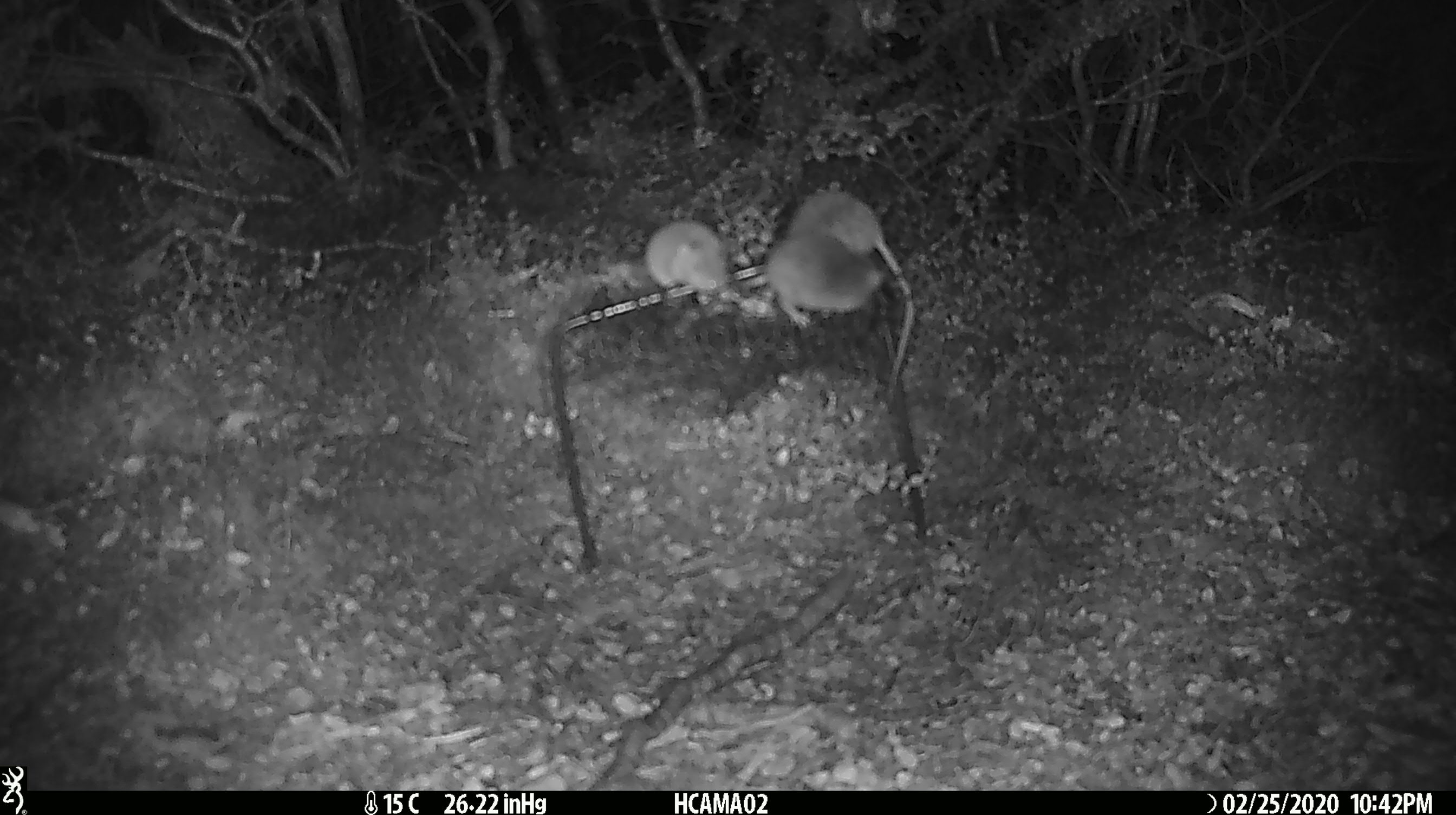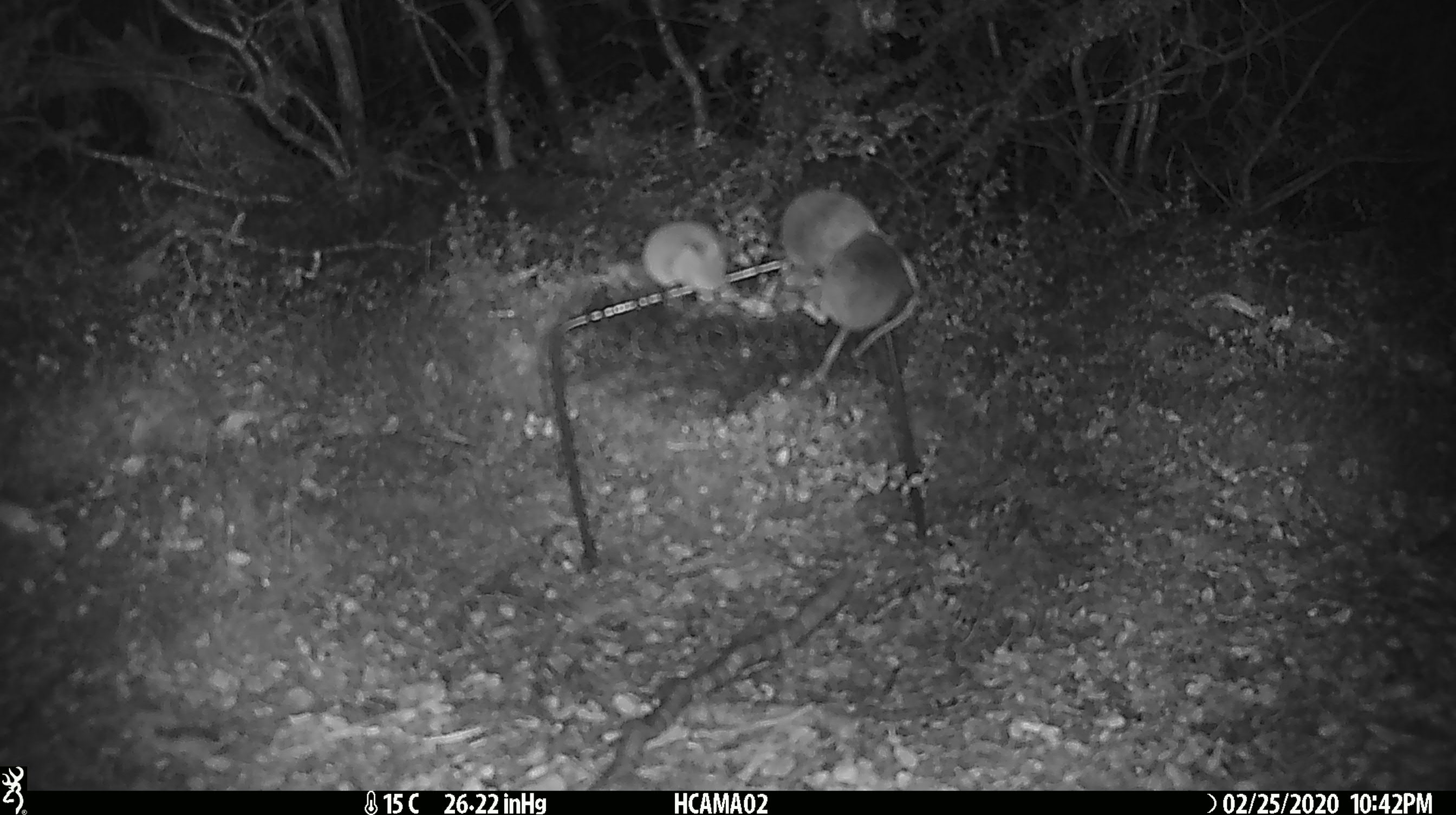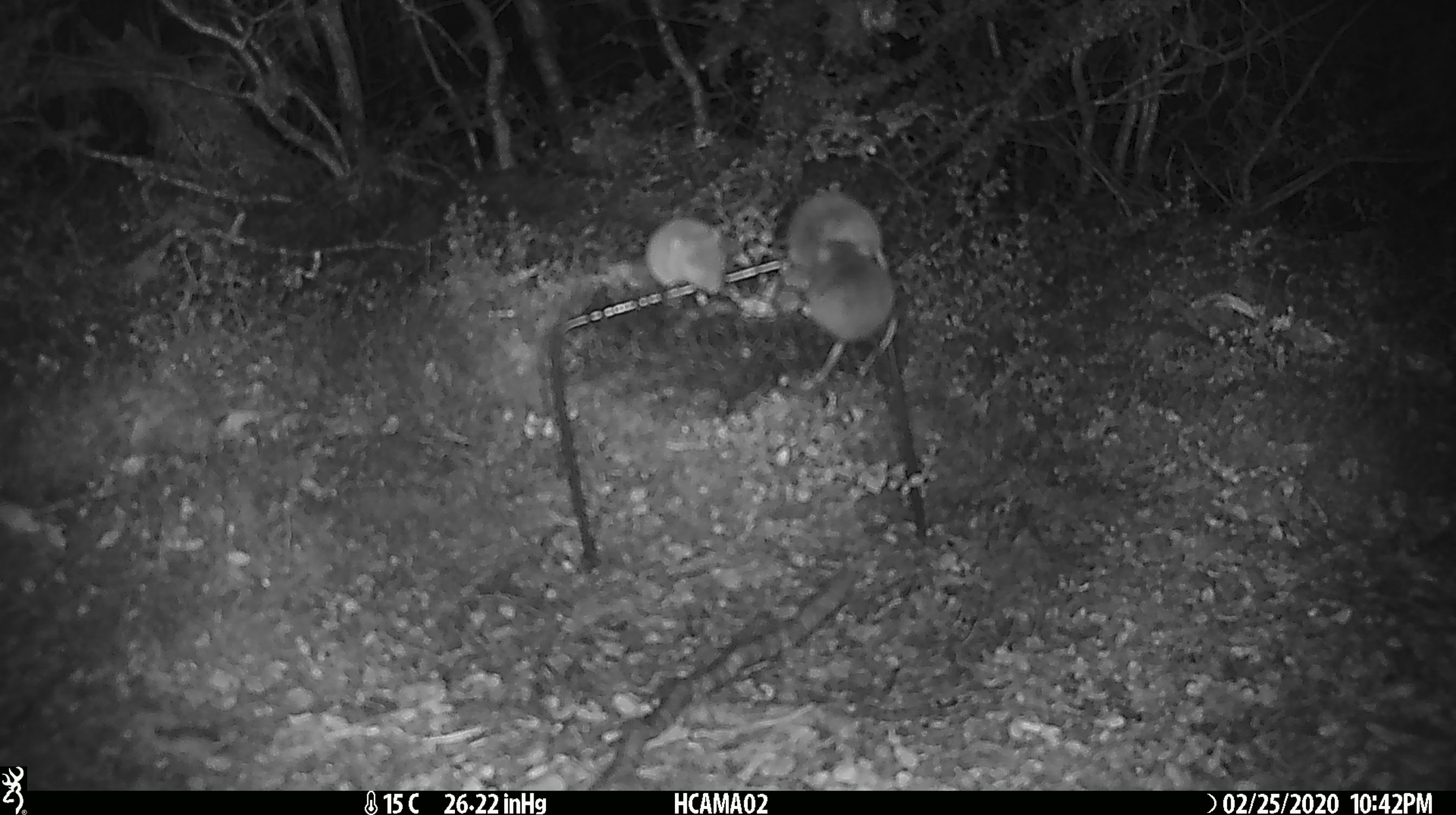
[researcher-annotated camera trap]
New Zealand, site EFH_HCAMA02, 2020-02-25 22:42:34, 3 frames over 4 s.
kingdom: Animalia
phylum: Chordata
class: Mammalia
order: Rodentia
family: Muridae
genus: Mus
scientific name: Mus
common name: mouse